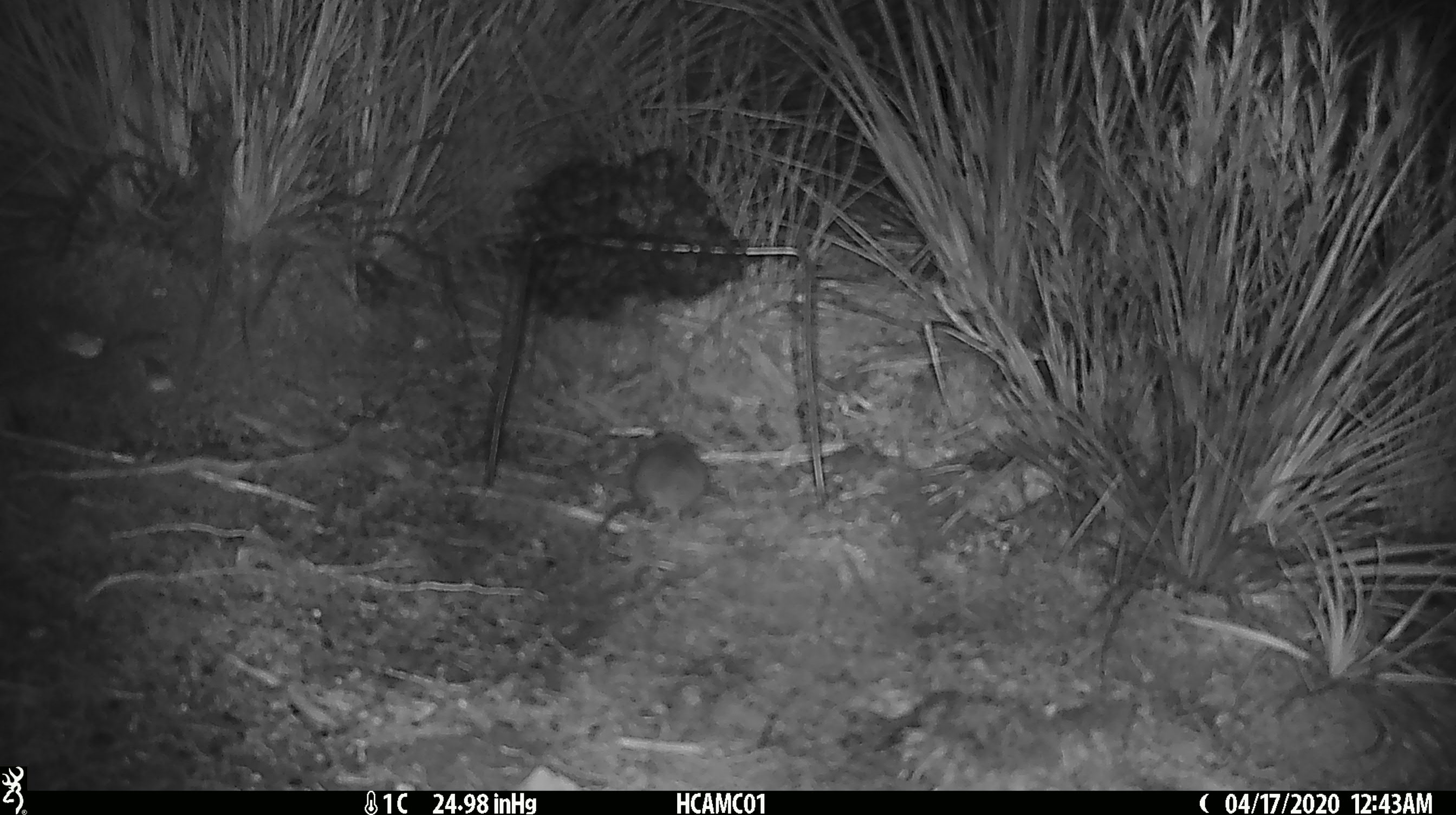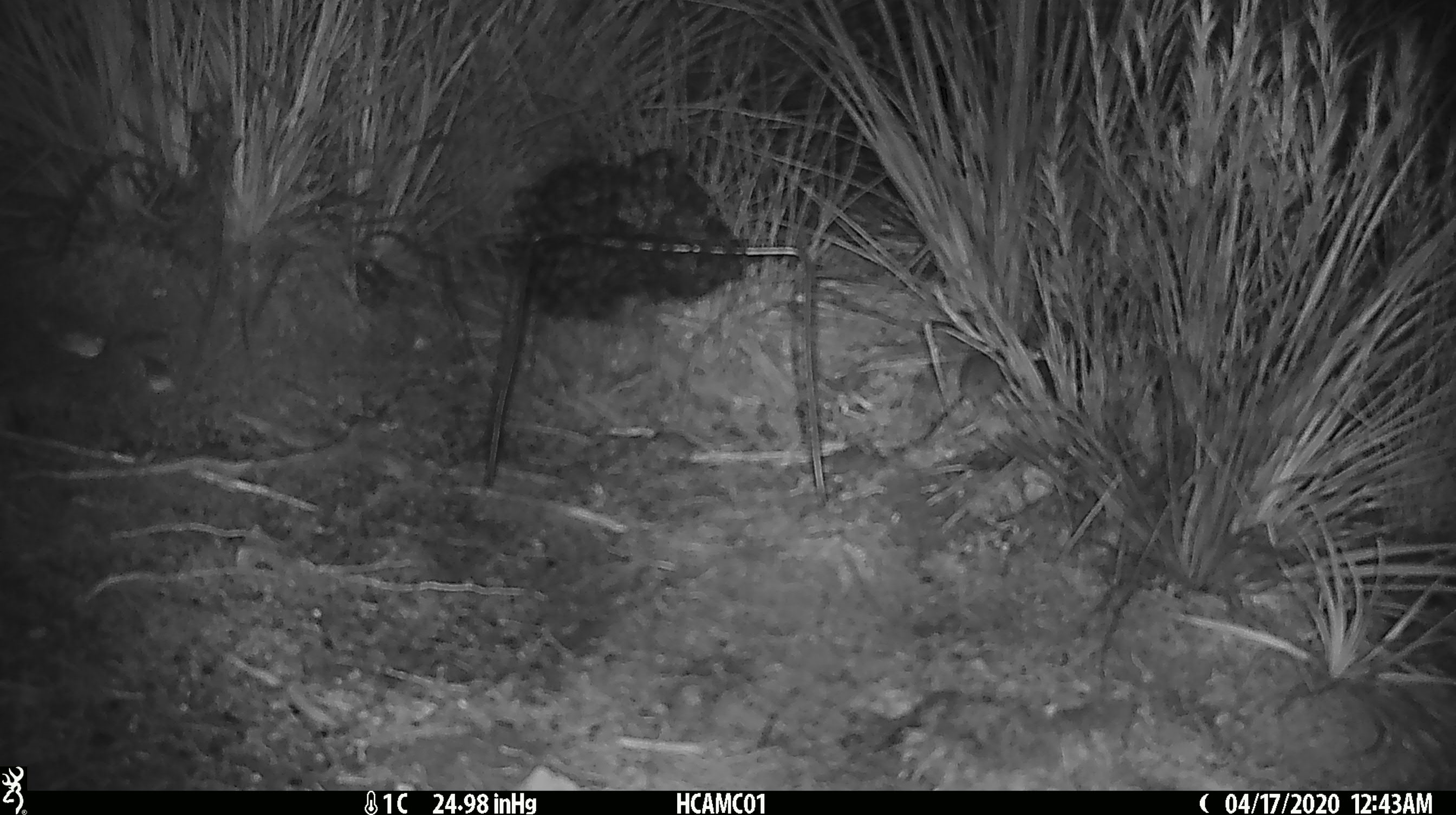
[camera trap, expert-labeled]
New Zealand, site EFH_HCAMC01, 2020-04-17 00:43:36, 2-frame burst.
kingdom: Animalia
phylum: Chordata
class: Mammalia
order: Rodentia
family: Muridae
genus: Mus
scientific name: Mus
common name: mouse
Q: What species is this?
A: Mouse (Mus).